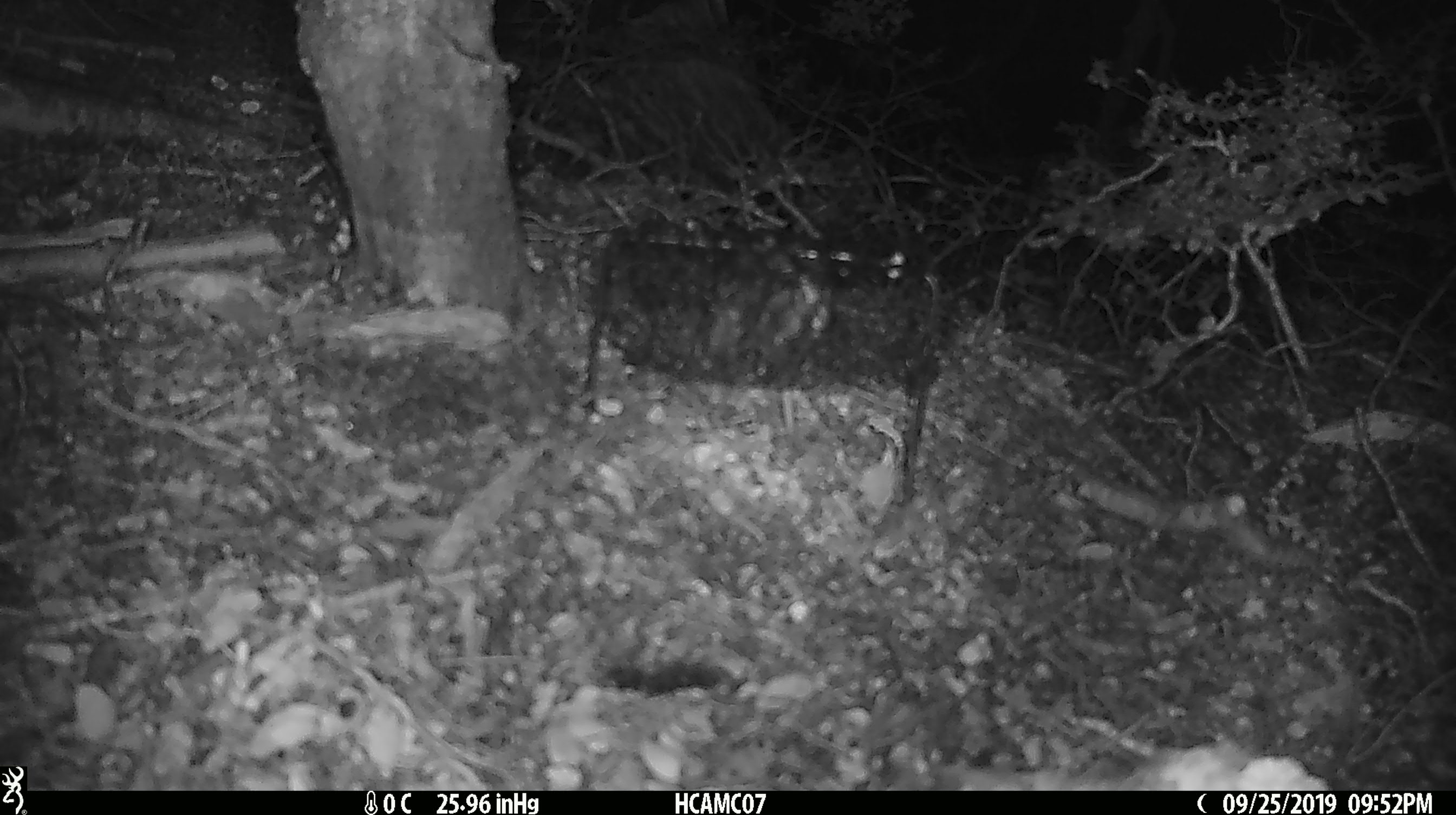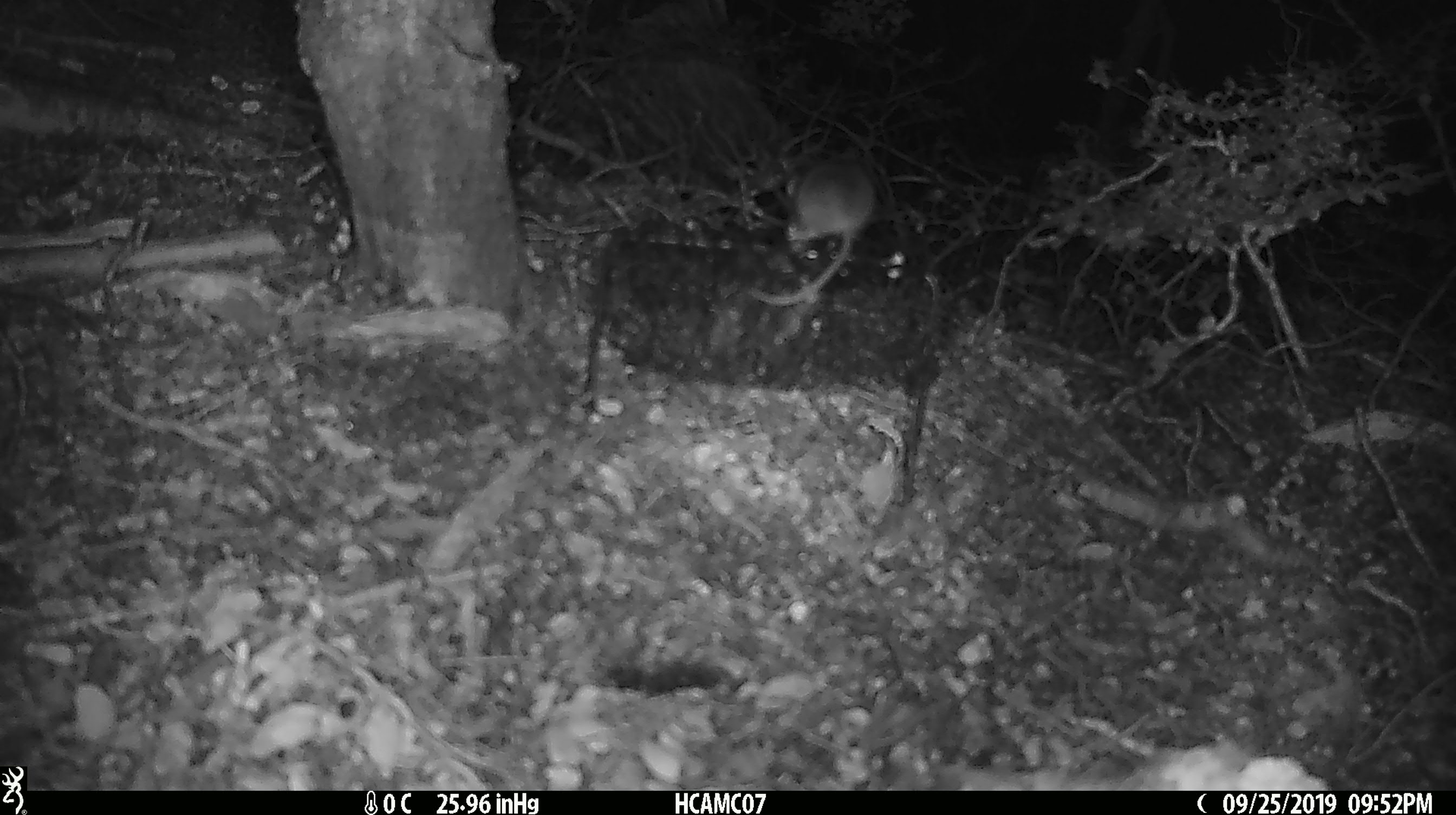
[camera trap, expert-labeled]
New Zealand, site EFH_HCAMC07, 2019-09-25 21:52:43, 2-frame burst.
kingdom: Animalia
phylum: Chordata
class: Mammalia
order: Rodentia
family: Muridae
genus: Mus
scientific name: Mus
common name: mouse